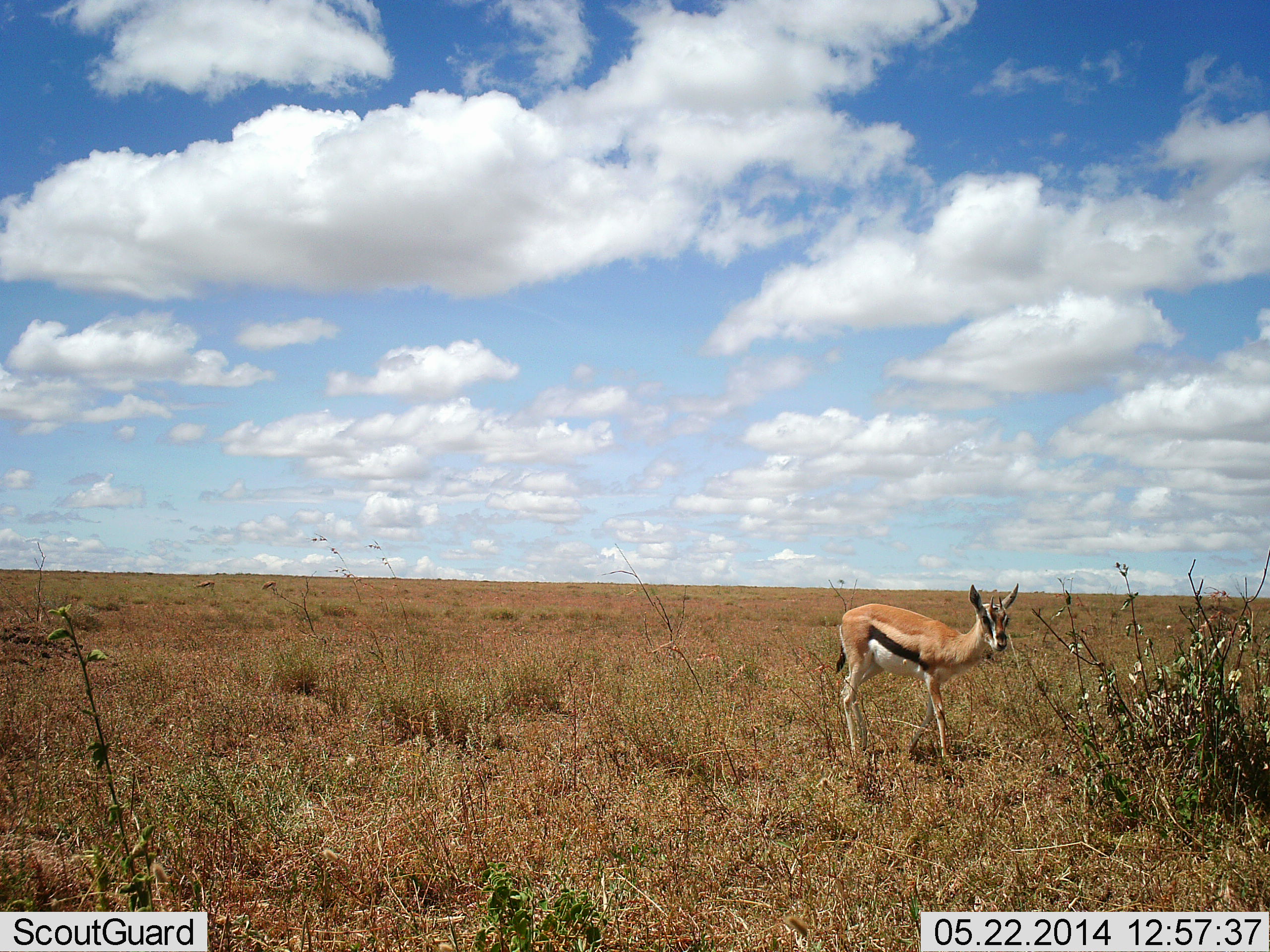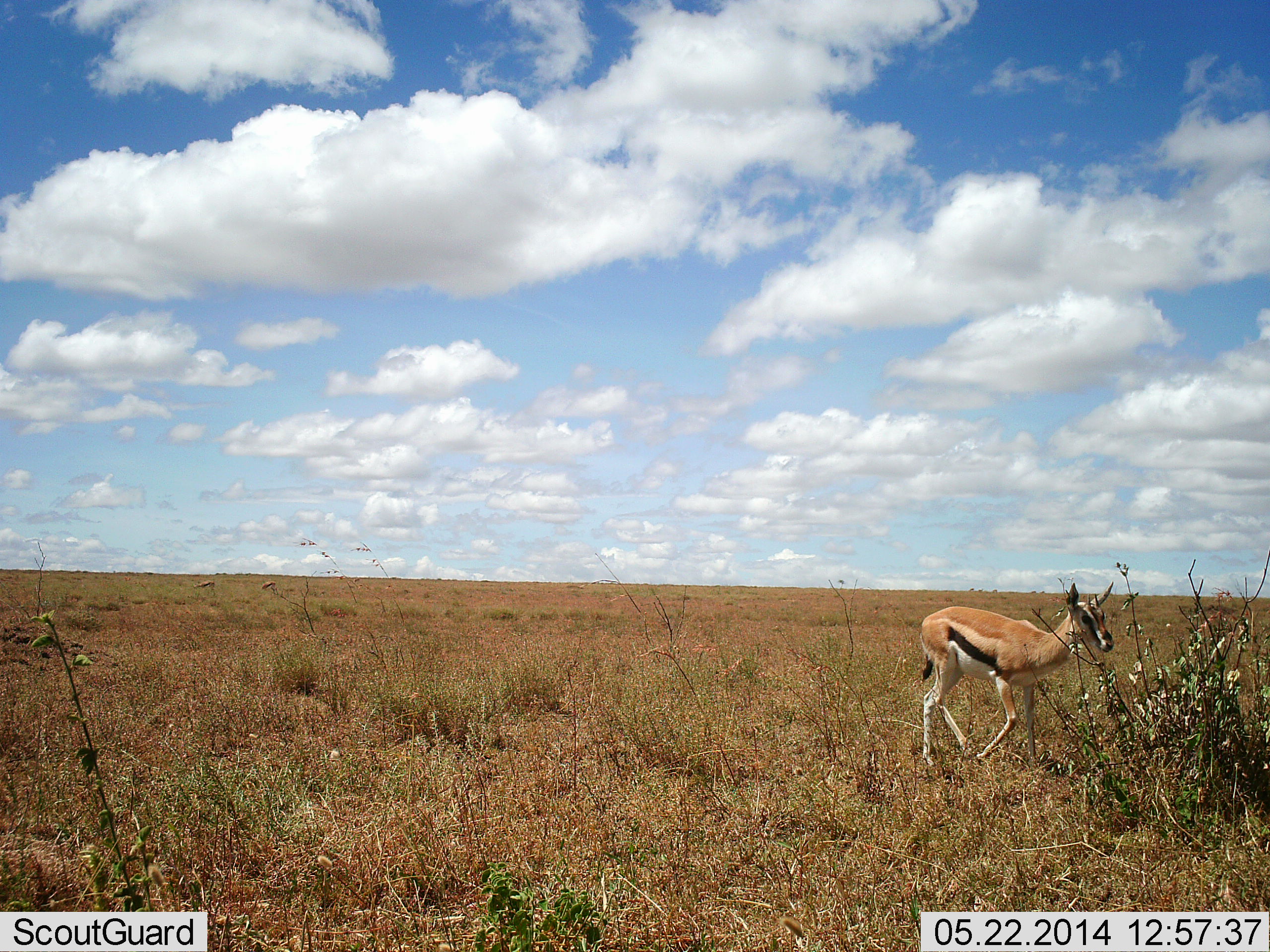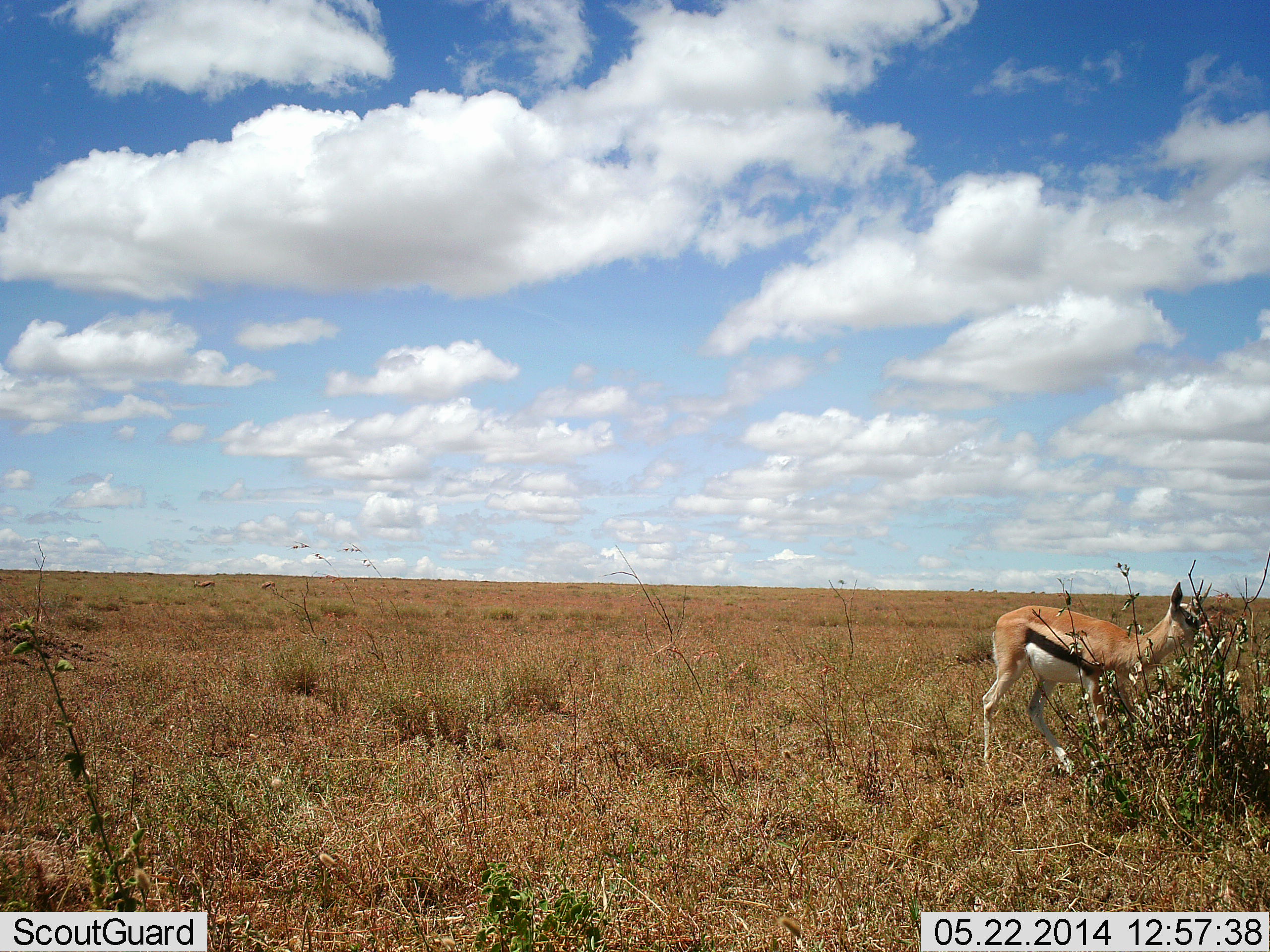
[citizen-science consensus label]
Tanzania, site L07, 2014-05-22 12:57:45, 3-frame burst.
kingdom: Animalia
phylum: Chordata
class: Mammalia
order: Artiodactyla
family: Bovidae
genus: Eudorcas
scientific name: Eudorcas thomsonii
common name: thomson's gazelle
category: gazellethomsons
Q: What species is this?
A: Gazellethomsons (thomson's gazelle) (Eudorcas thomsonii).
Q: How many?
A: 1.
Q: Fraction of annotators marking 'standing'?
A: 20%.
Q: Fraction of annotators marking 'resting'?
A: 0%.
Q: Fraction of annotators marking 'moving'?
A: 90%.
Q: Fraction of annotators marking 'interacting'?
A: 0%.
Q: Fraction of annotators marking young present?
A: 0%.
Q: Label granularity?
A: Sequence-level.